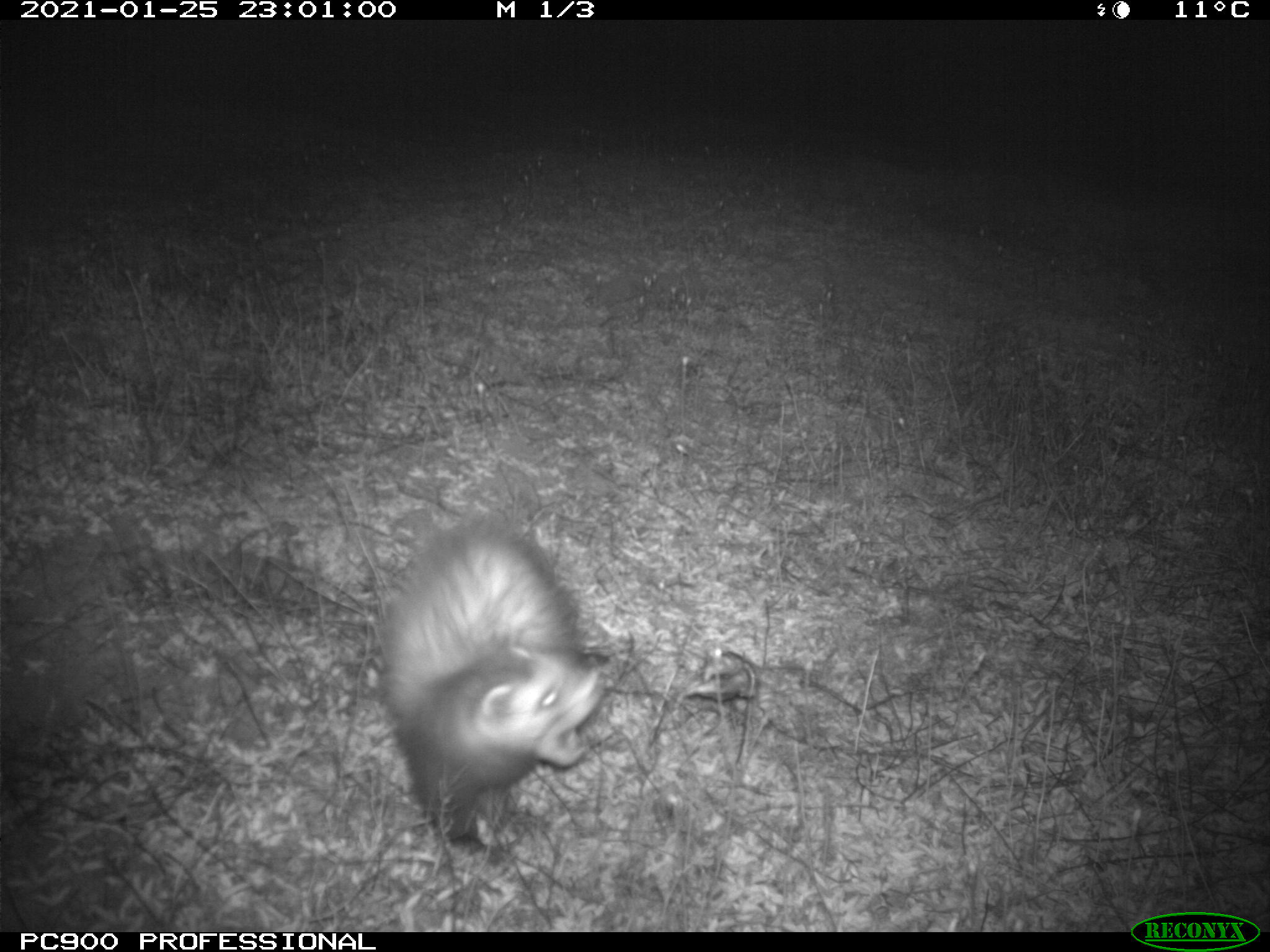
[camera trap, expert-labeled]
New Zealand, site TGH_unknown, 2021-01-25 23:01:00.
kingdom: Animalia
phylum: Chordata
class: Mammalia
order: Carnivora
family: Mustelidae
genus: Mustela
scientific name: Mustela furo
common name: ferret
Ferret (Mustela furo).